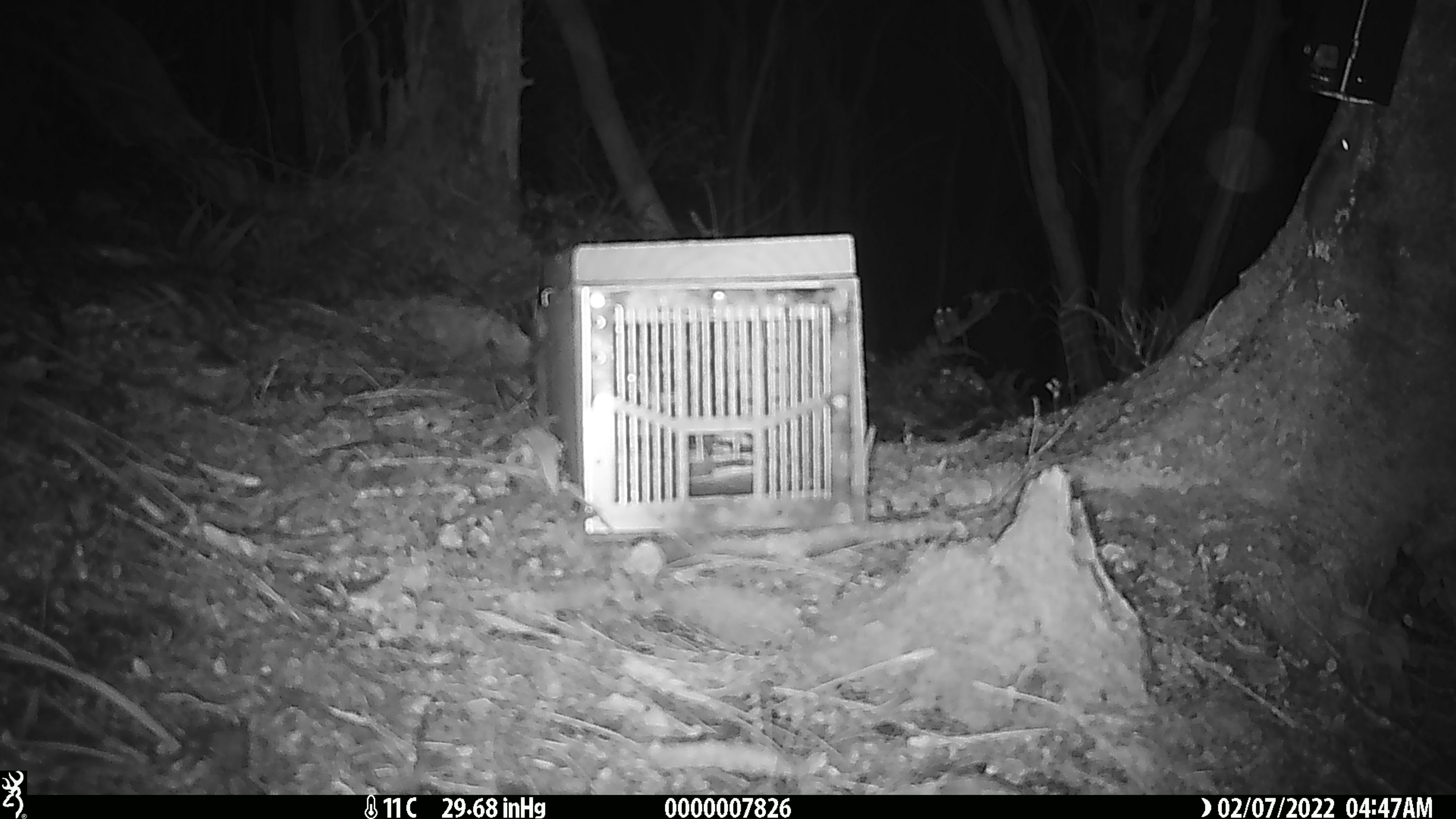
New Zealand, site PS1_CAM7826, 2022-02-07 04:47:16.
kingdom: Animalia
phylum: Chordata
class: Mammalia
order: Rodentia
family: Muridae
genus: Mus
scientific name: Mus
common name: mouse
Mouse (Mus).